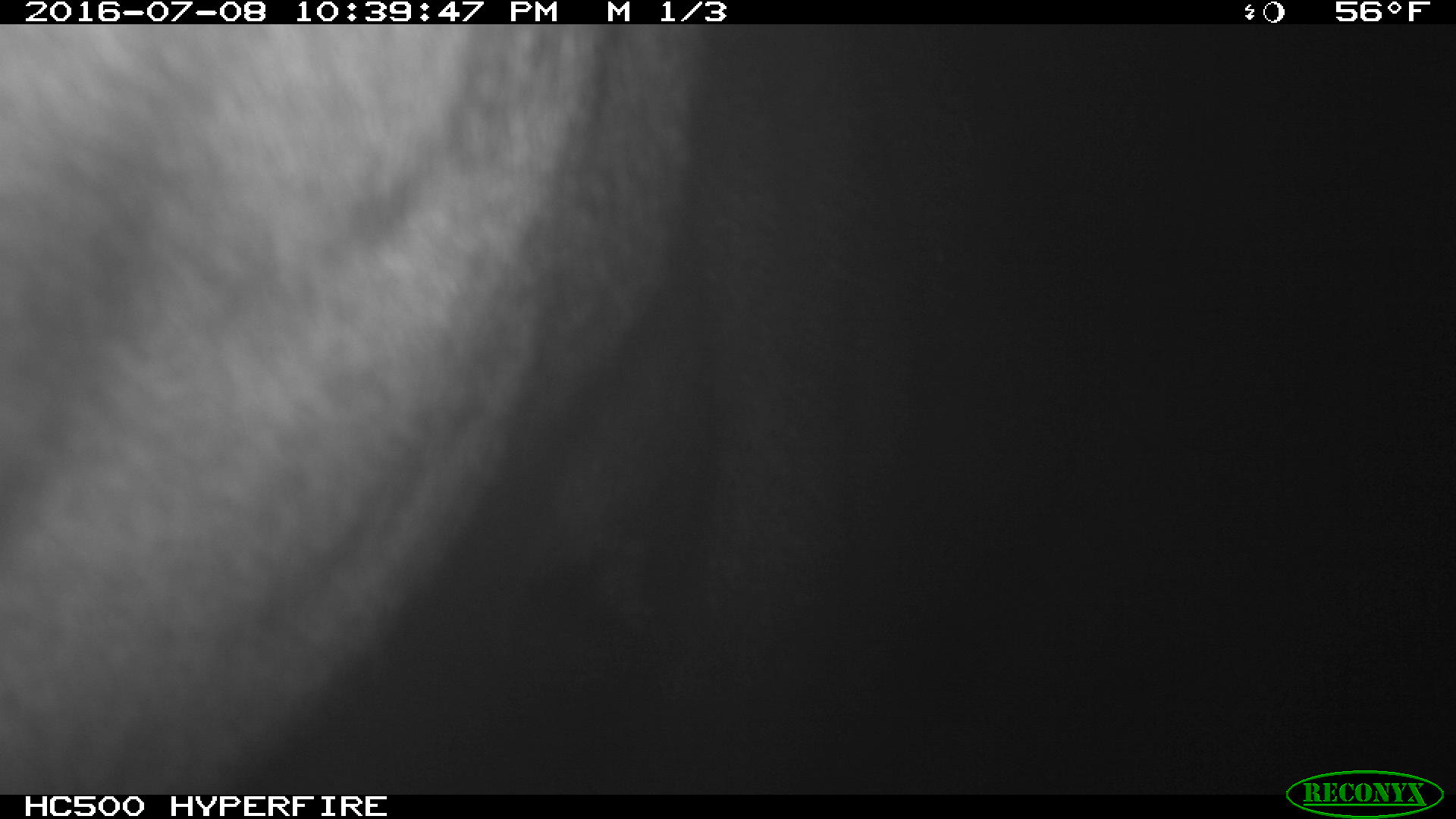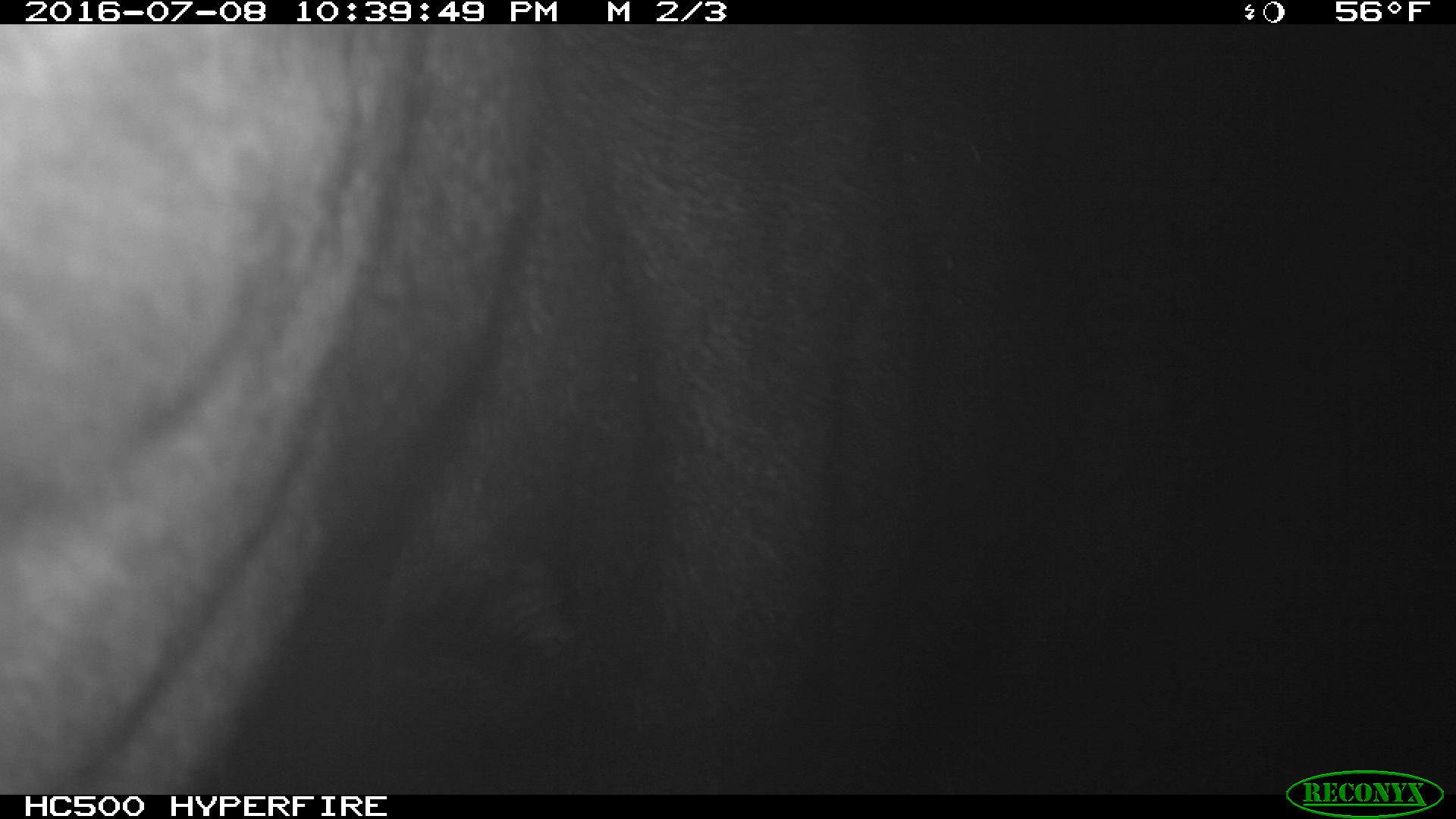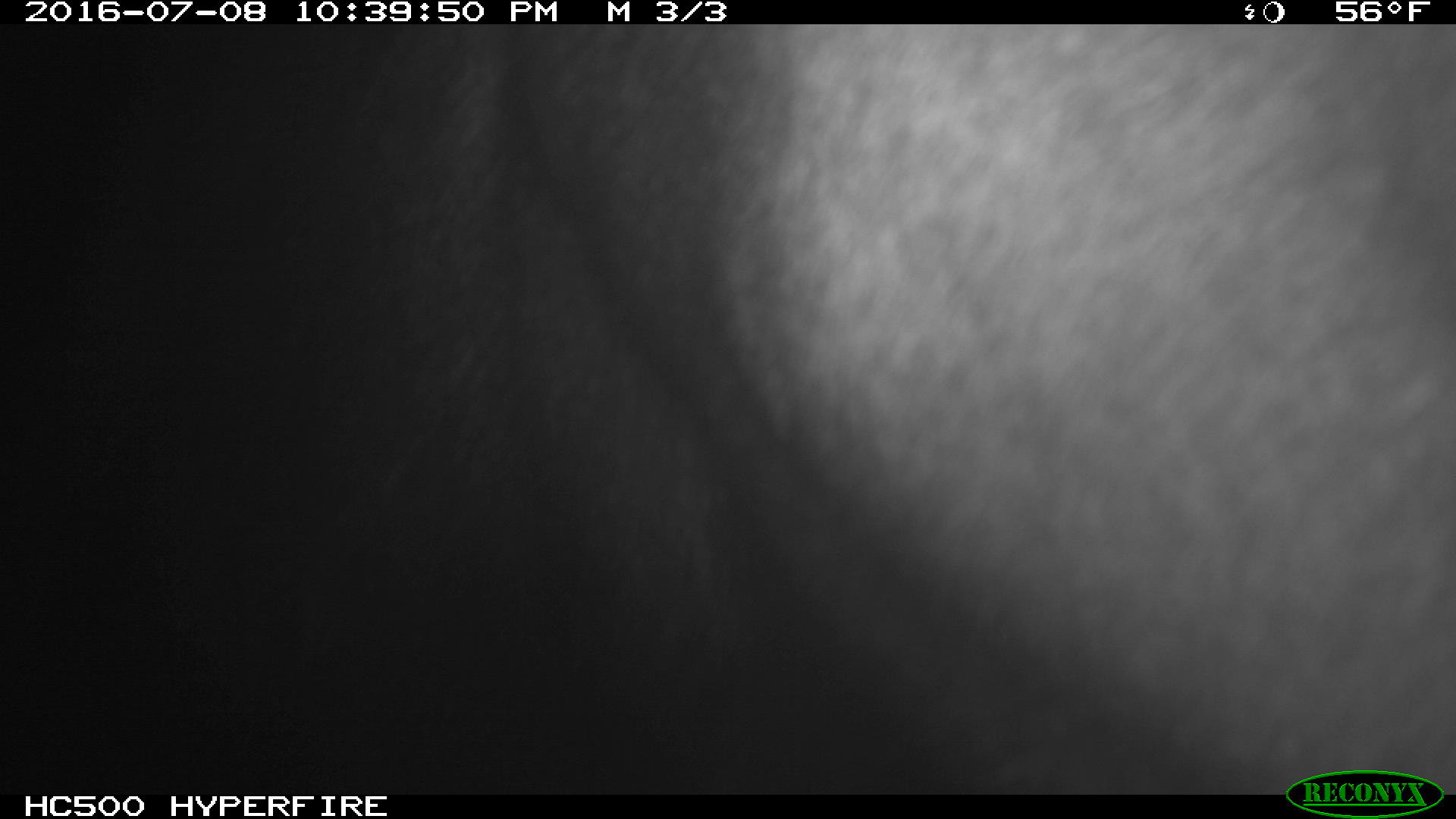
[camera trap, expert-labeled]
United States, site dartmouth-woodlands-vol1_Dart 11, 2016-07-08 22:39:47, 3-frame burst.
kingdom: Animalia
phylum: Chordata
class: Mammalia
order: Artiodactyla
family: Cervidae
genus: Alces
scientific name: Alces alces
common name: moose